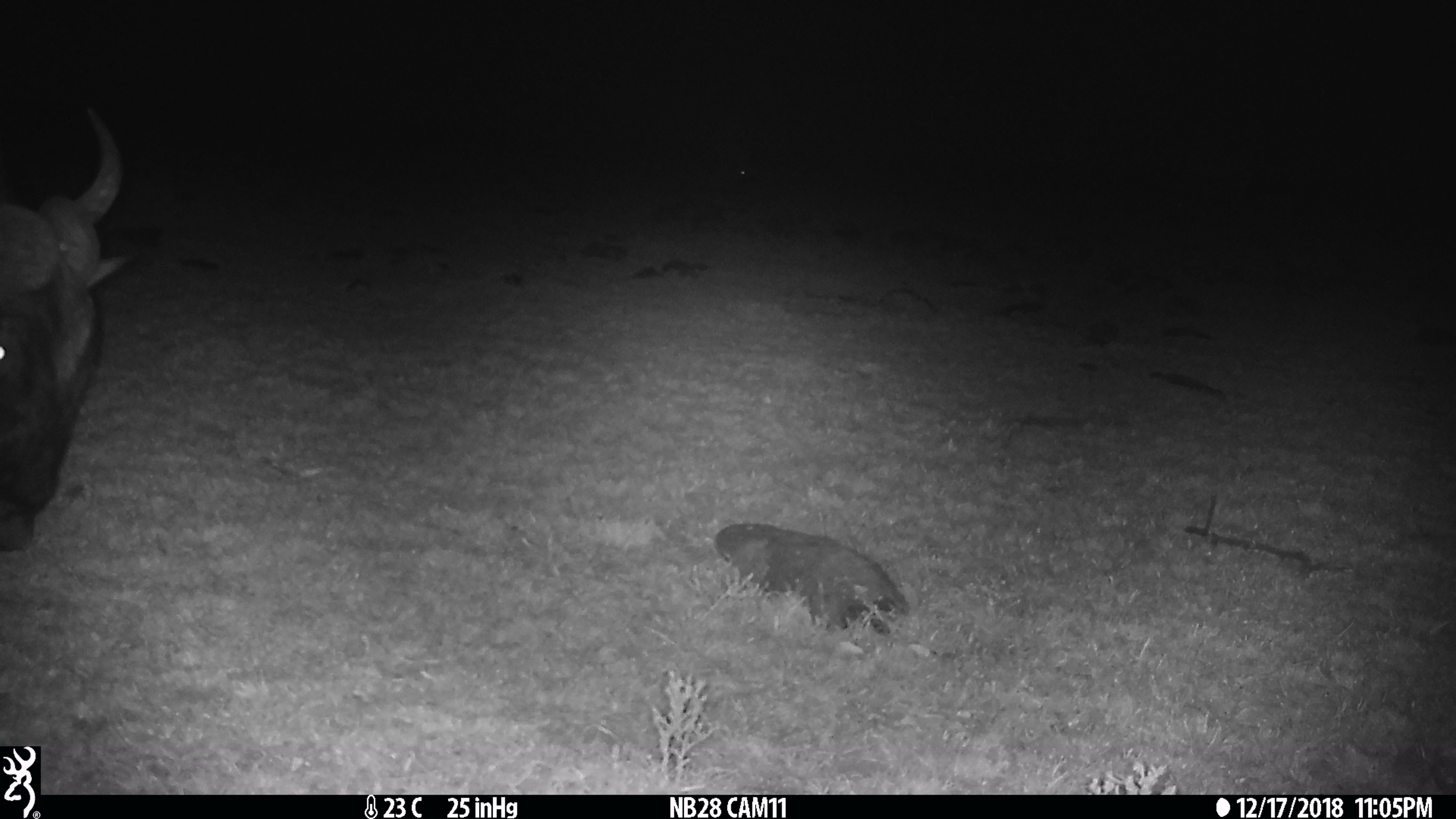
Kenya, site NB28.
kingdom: Animalia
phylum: Chordata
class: Mammalia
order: Artiodactyla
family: Bovidae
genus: Connochaetes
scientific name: Connochaetes taurinus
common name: blue wildebeest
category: wildebeest